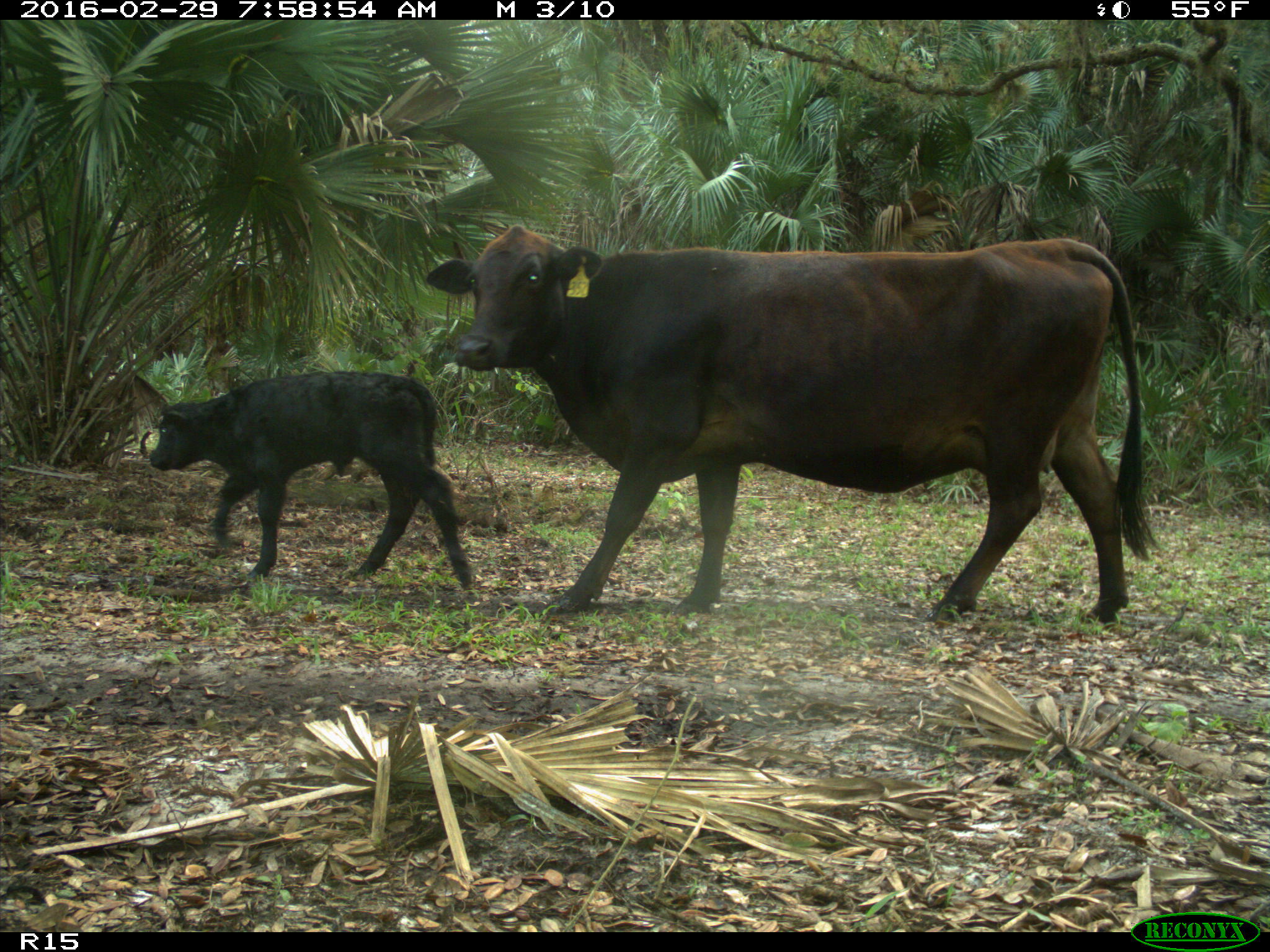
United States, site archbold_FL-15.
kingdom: Animalia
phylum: Chordata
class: Mammalia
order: Artiodactyla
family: Bovidae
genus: Bos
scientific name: Bos taurus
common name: domestic cow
Bos taurus (domestic cow).